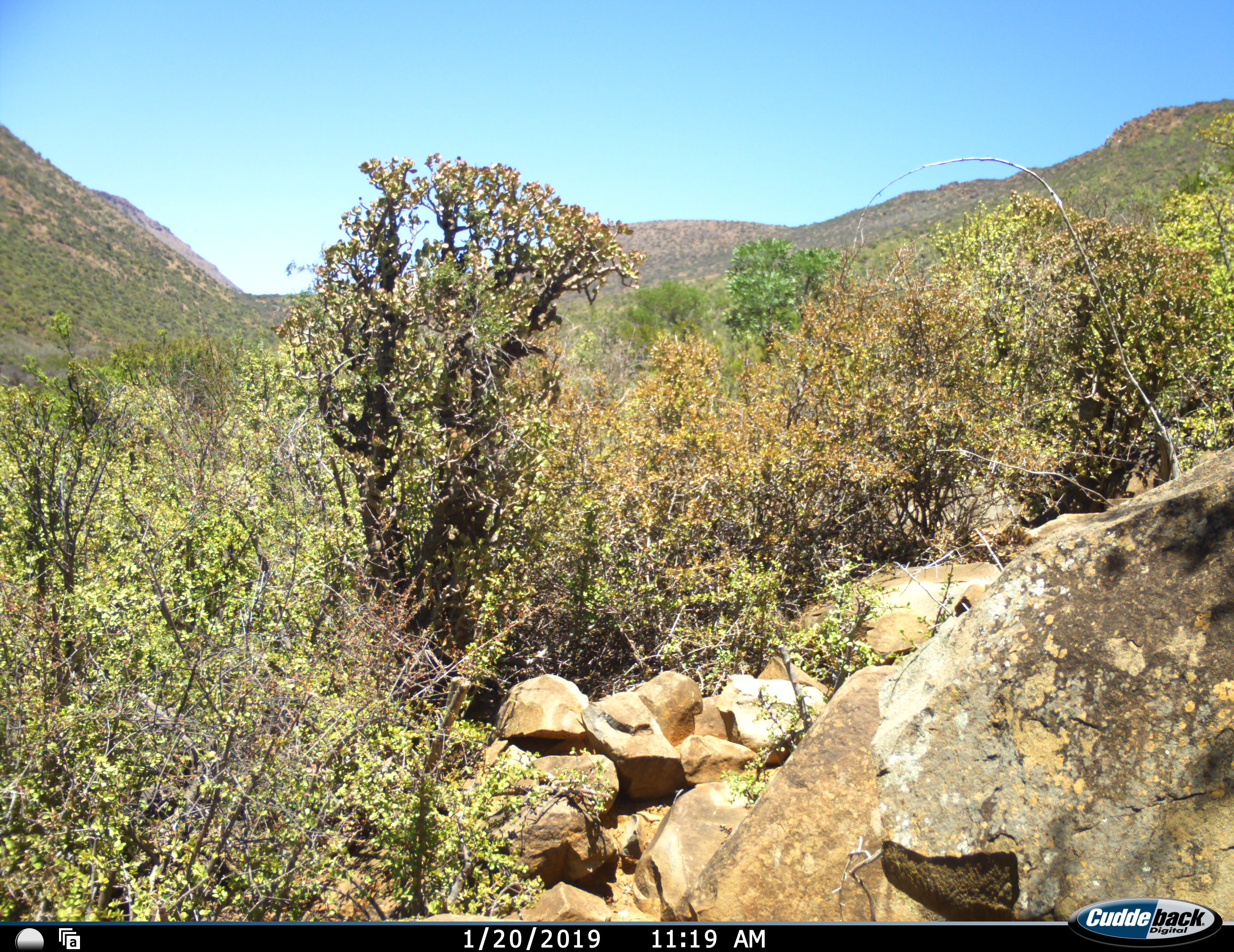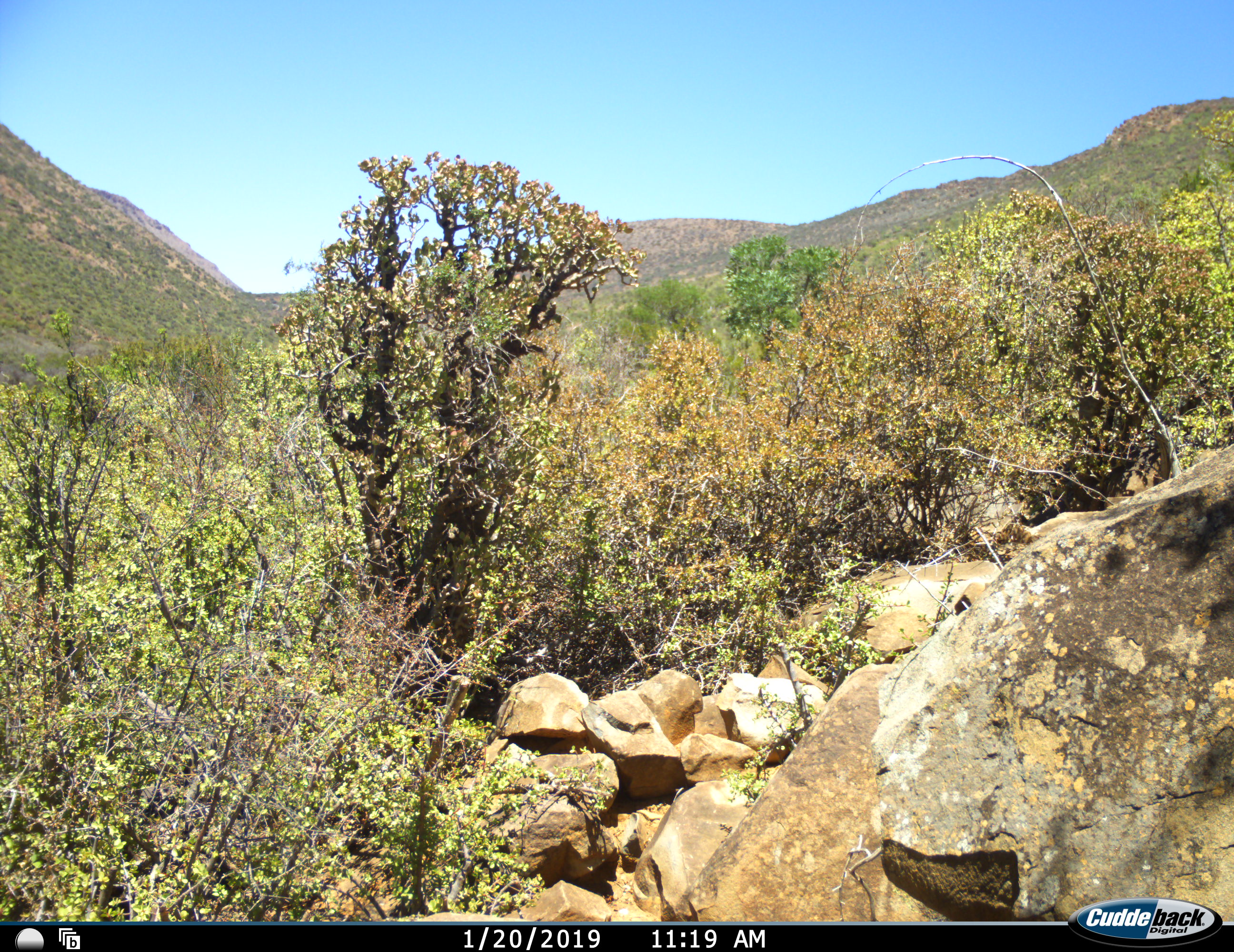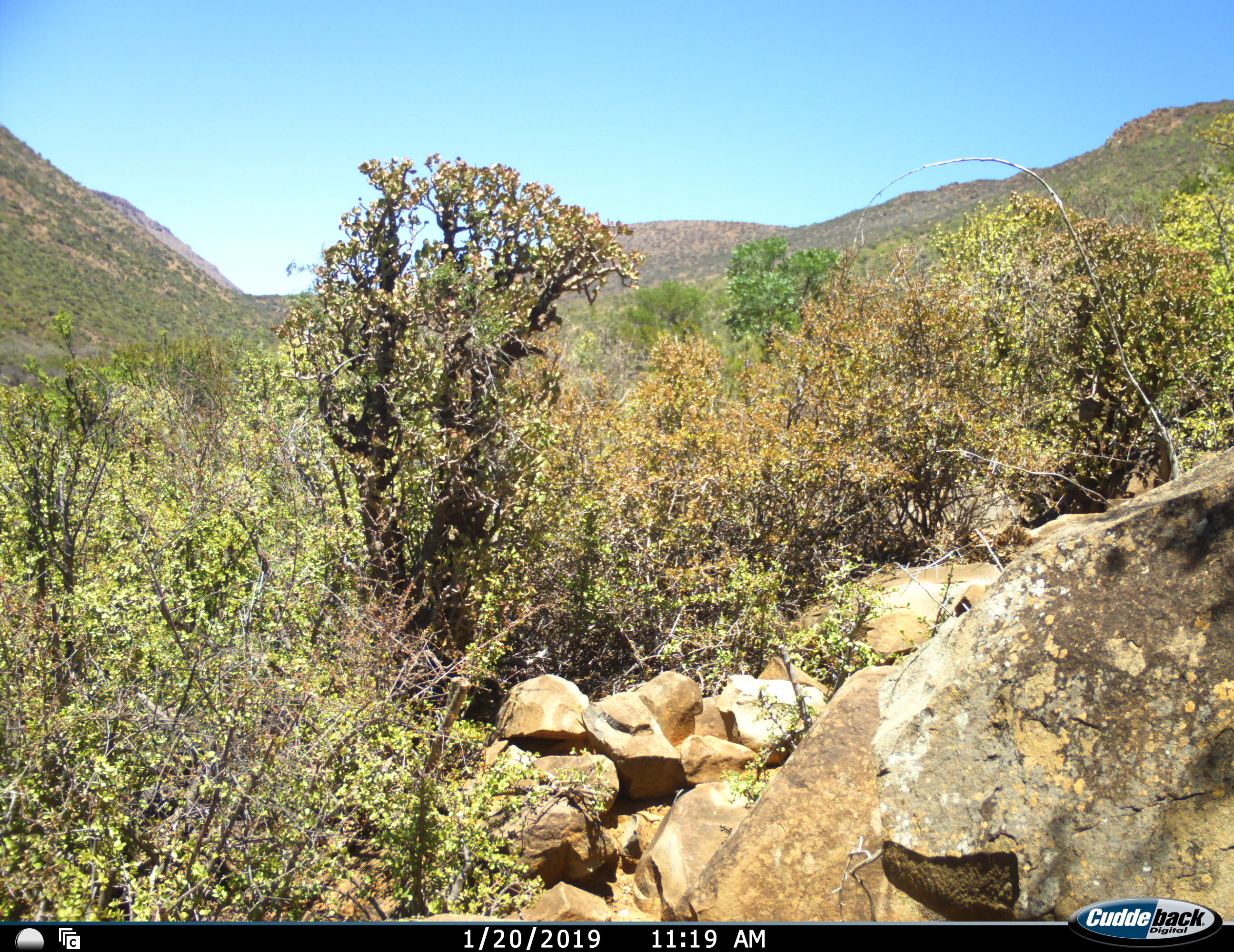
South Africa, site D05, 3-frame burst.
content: no animal present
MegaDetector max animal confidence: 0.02